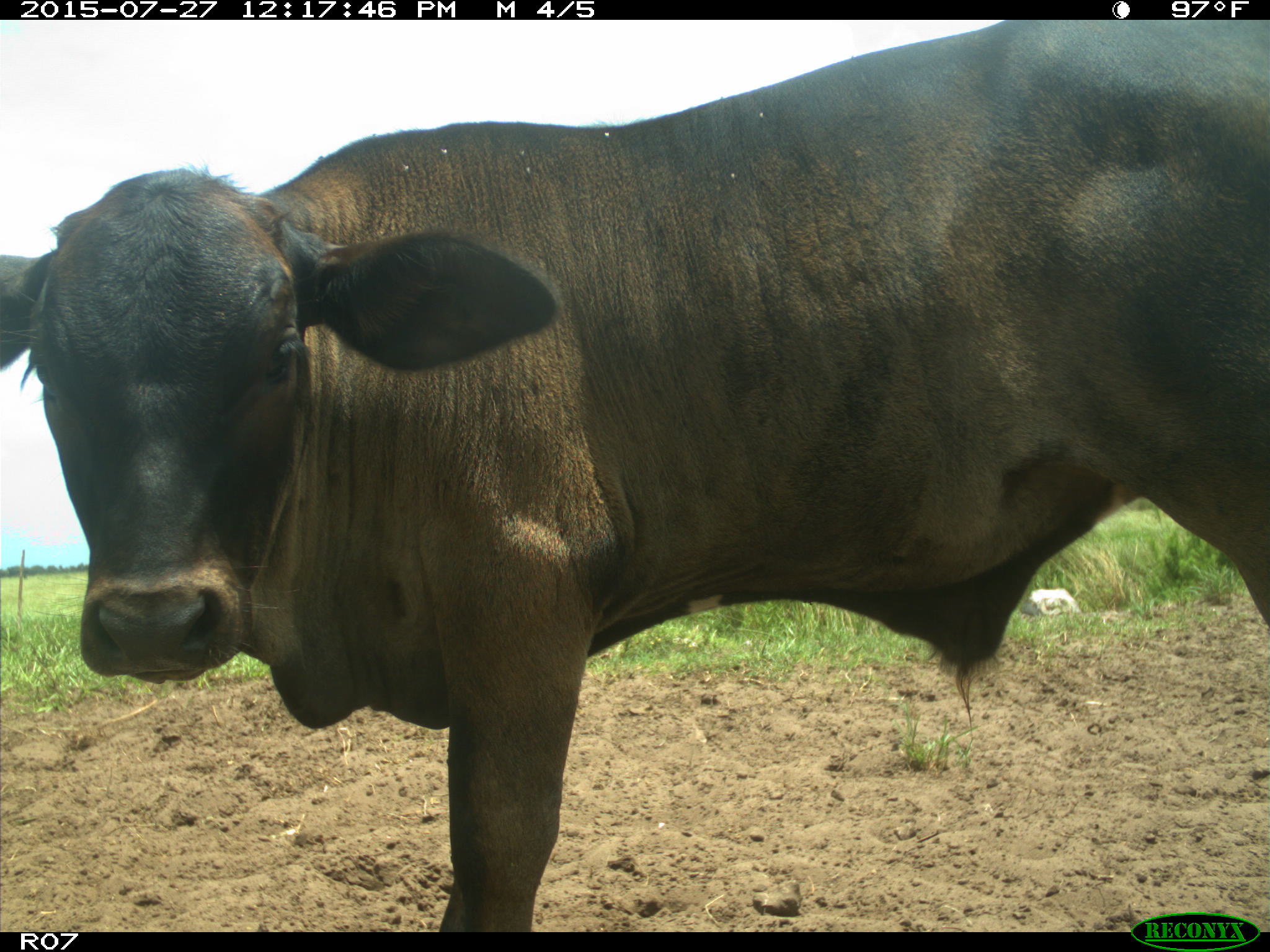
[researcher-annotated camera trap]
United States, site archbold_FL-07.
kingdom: Animalia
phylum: Chordata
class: Mammalia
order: Artiodactyla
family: Bovidae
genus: Bos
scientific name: Bos taurus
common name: domestic cow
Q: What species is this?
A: Bos taurus (domestic cow).